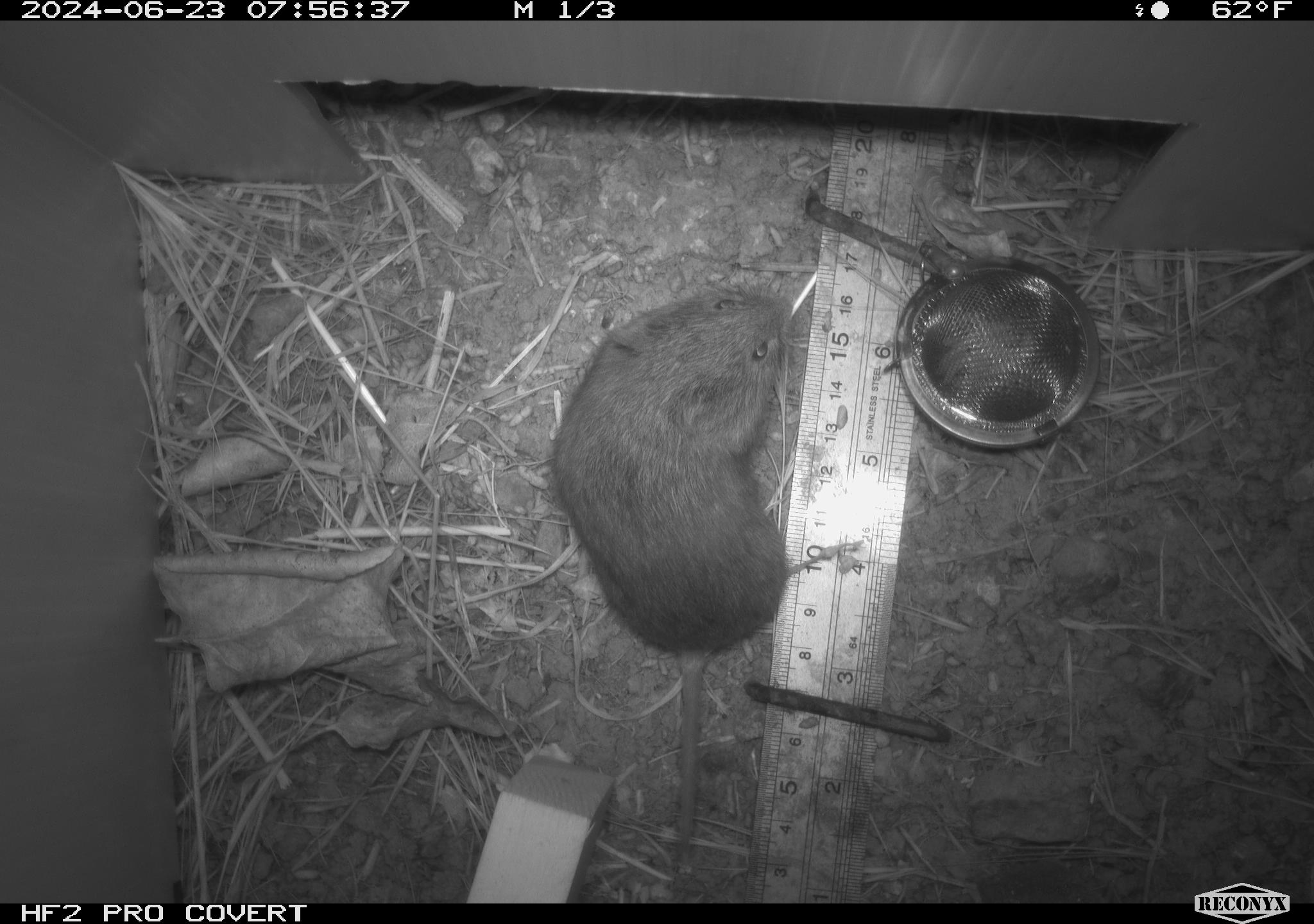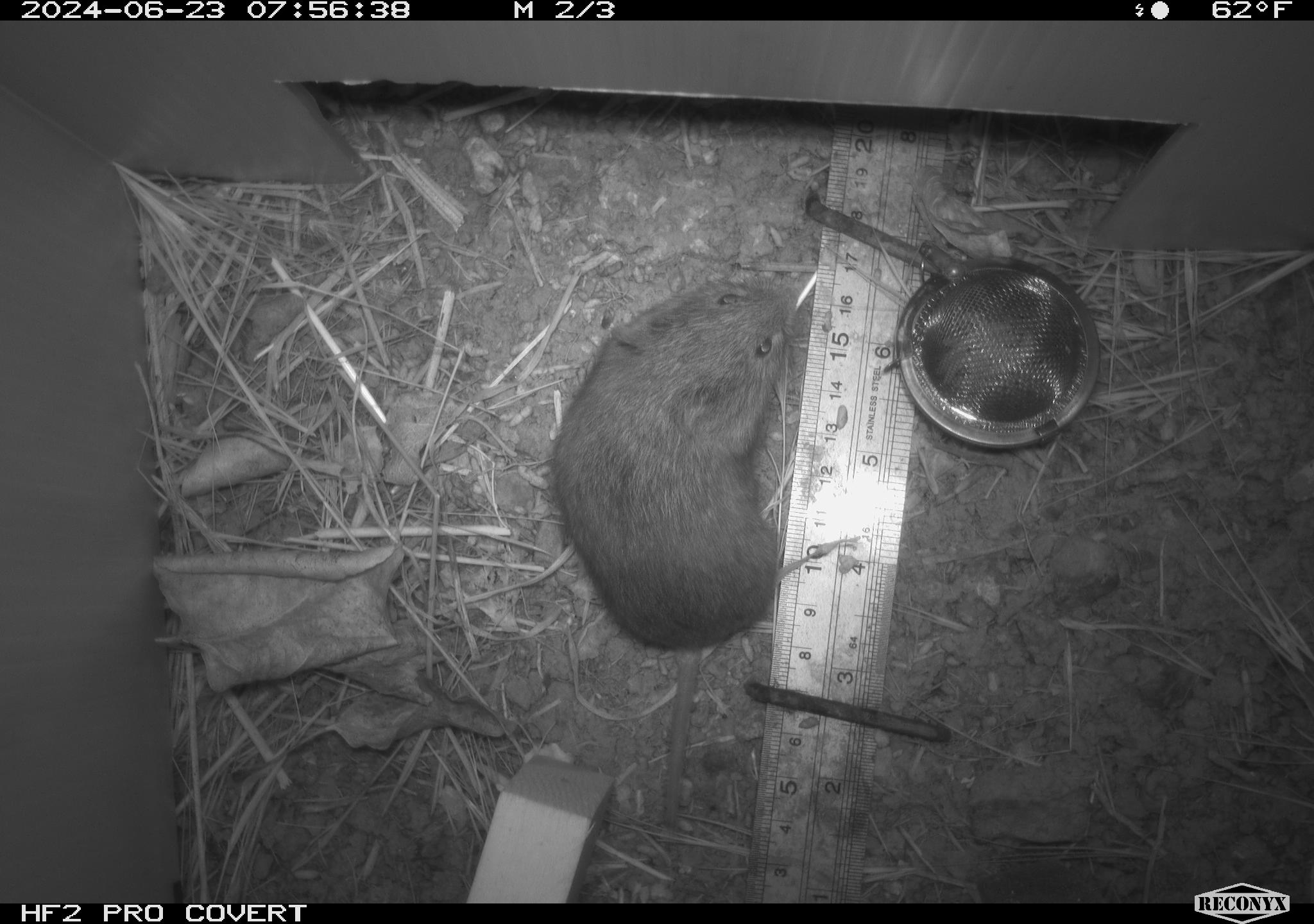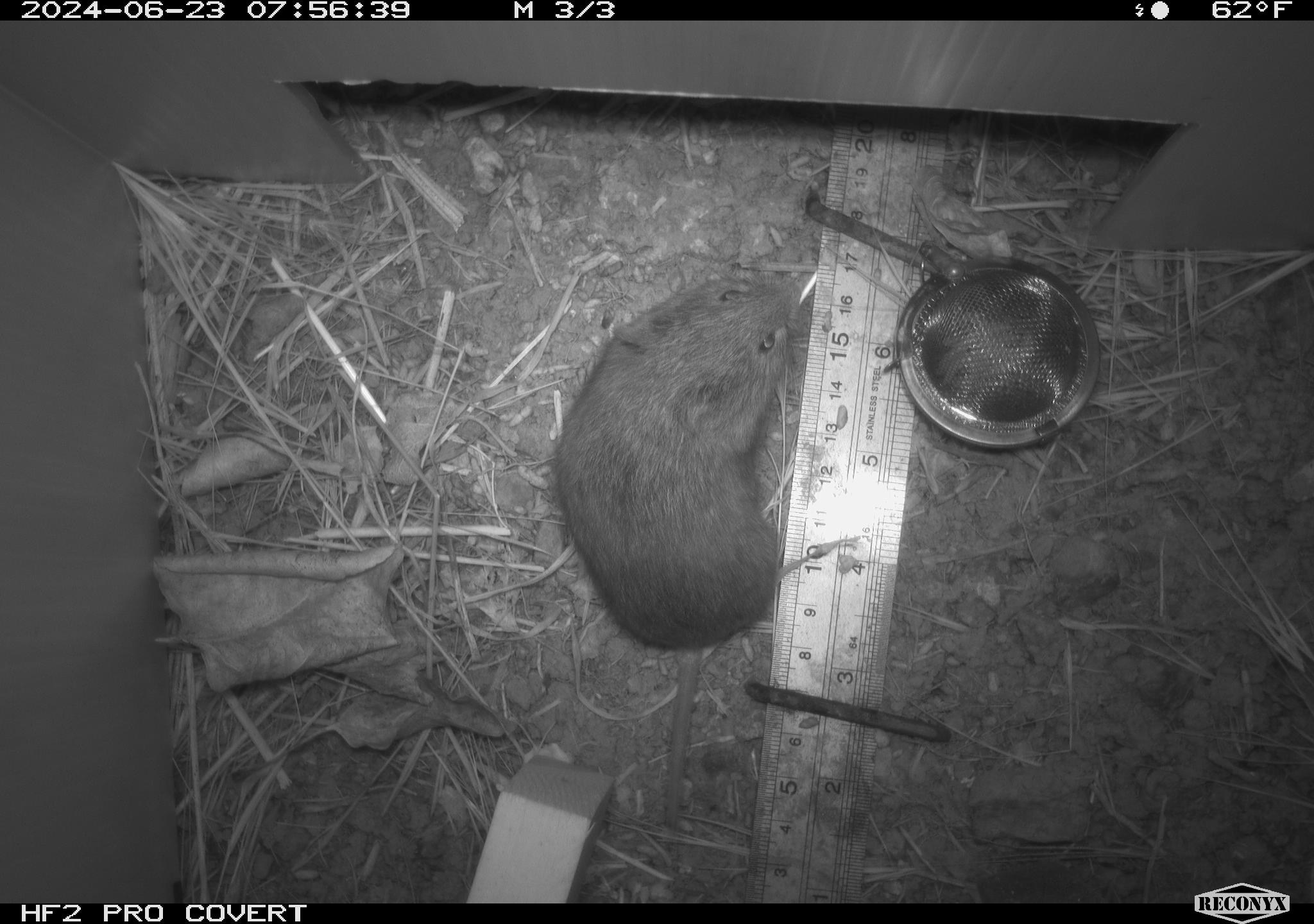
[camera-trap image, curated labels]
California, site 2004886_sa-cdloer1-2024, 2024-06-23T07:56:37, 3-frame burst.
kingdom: Animalia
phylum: Chordata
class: Mammalia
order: Rodentia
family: Cricetidae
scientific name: Arvicolinae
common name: voles, lemmings, and muskrats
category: arvicolinae subfamily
Arvicolinae subfamily (voles, lemmings, and muskrats) (Arvicolinae).